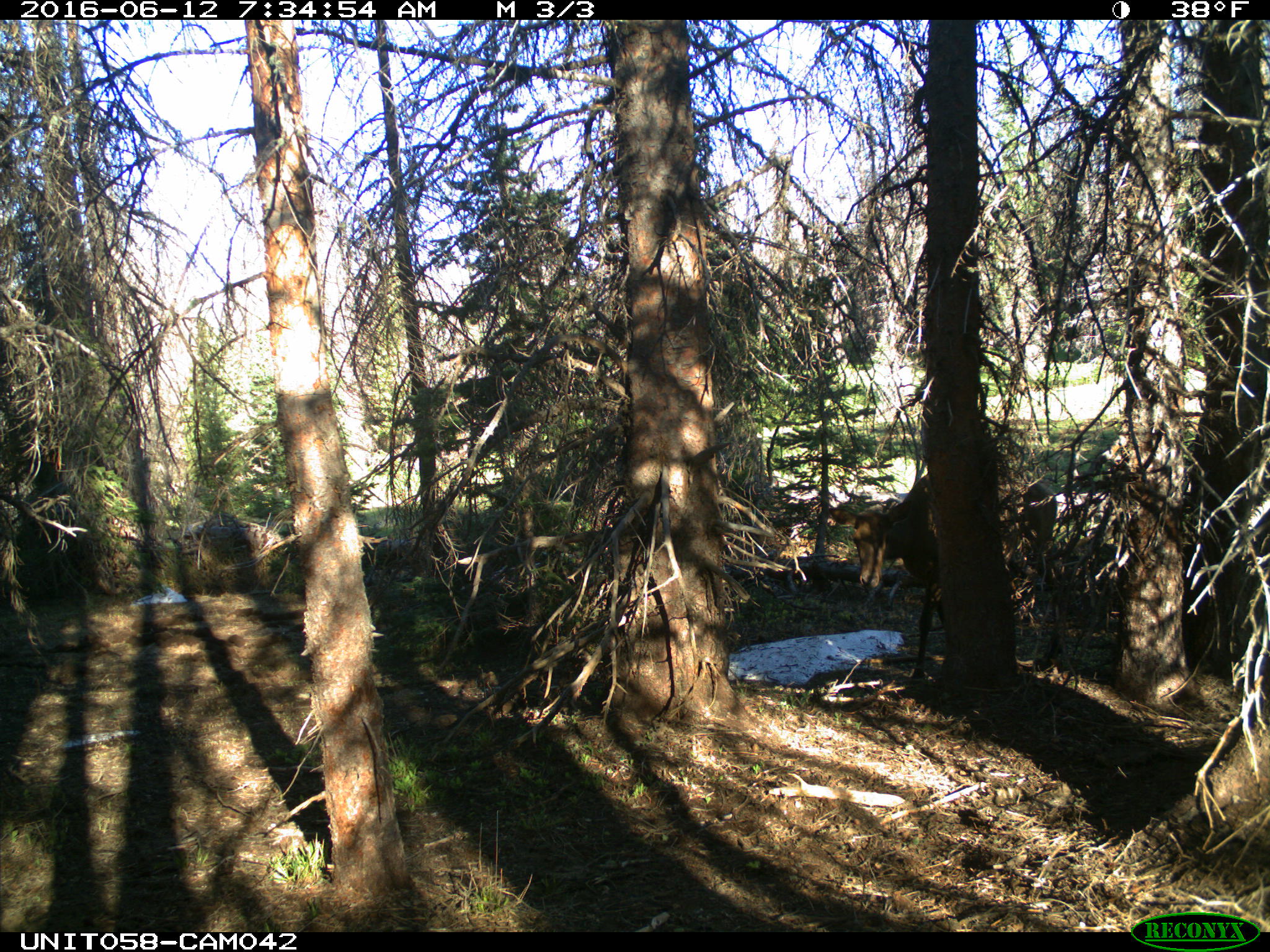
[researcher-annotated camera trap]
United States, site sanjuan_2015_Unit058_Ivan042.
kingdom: Animalia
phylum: Chordata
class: Mammalia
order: Artiodactyla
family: Cervidae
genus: Cervus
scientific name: Cervus elaphus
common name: red deer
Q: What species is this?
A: Cervus elaphus (red deer).